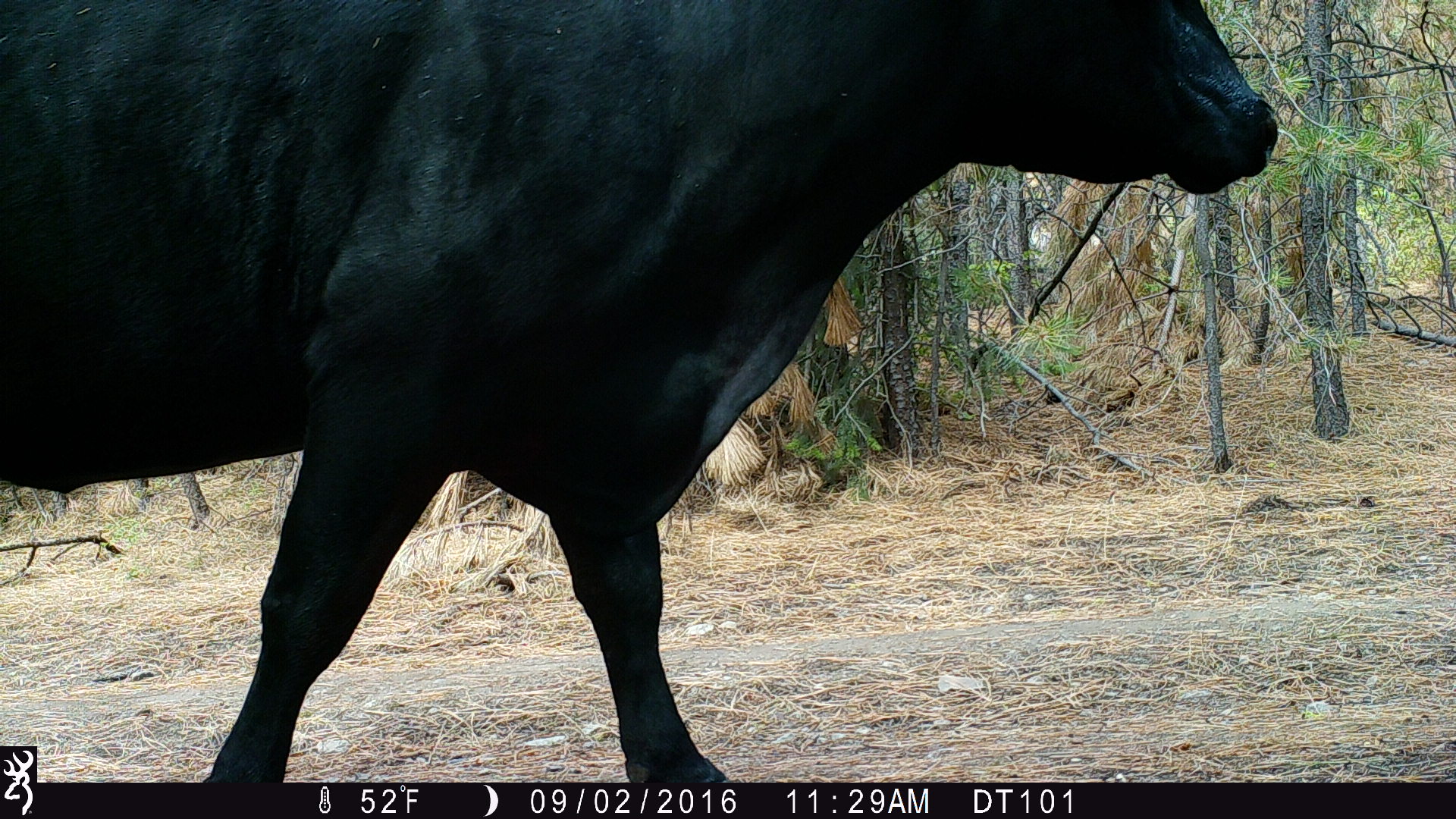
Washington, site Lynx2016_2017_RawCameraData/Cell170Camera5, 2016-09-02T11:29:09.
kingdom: Animalia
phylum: Chordata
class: Mammalia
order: Artiodactyla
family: Bovidae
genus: Bos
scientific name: Bos taurus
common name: domestic cattle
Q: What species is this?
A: Domestic cattle (Bos taurus).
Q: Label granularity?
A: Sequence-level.